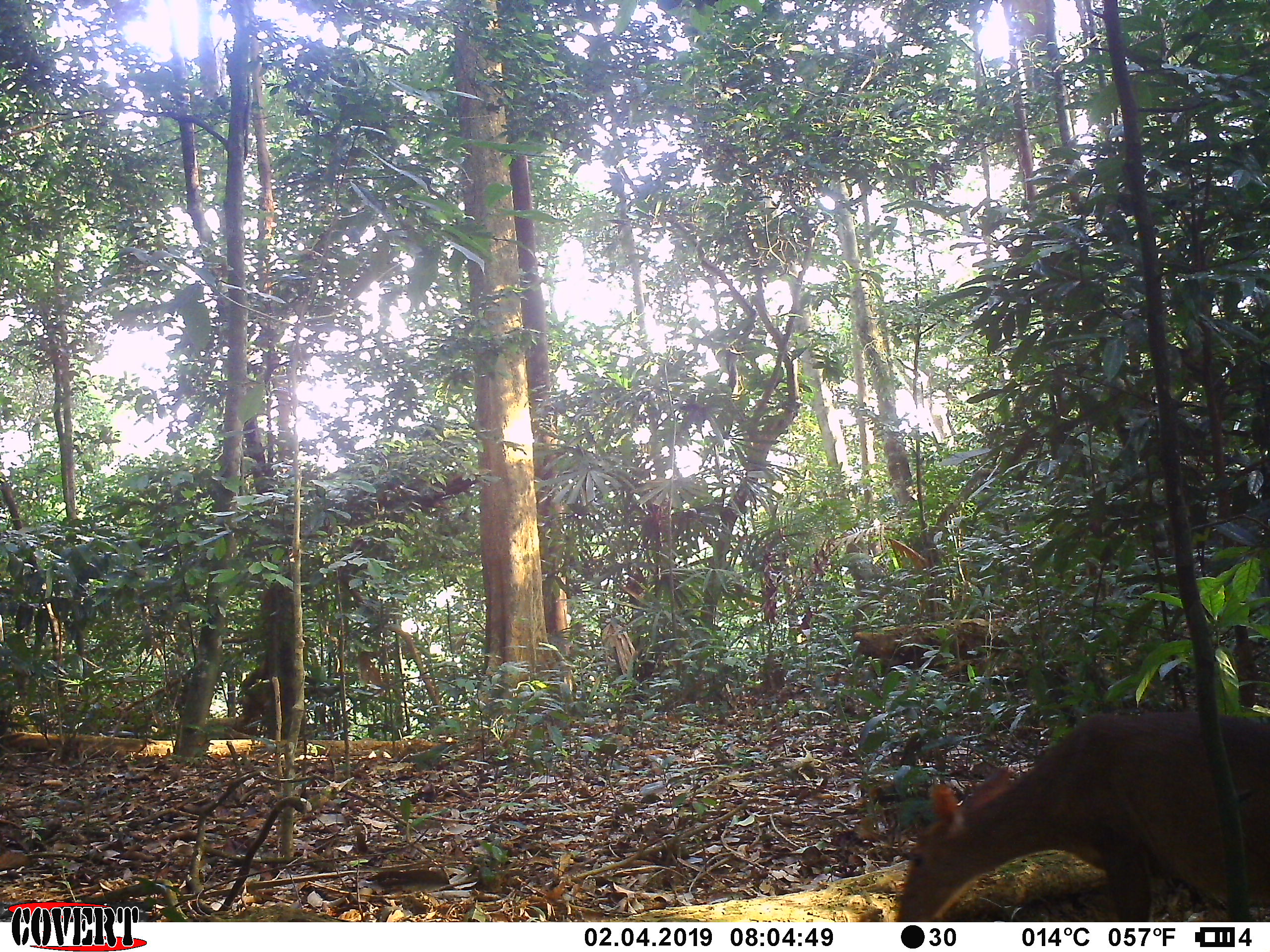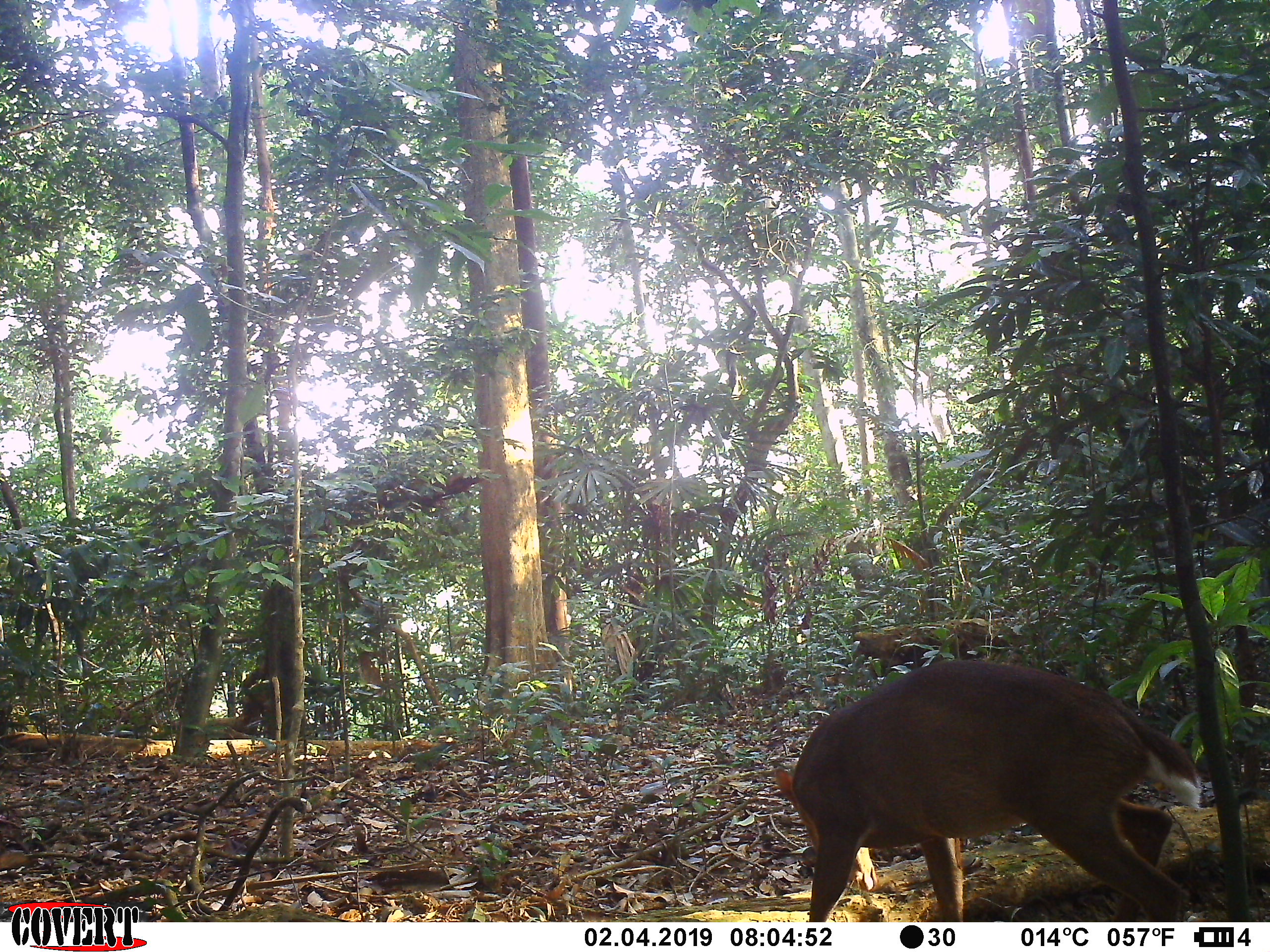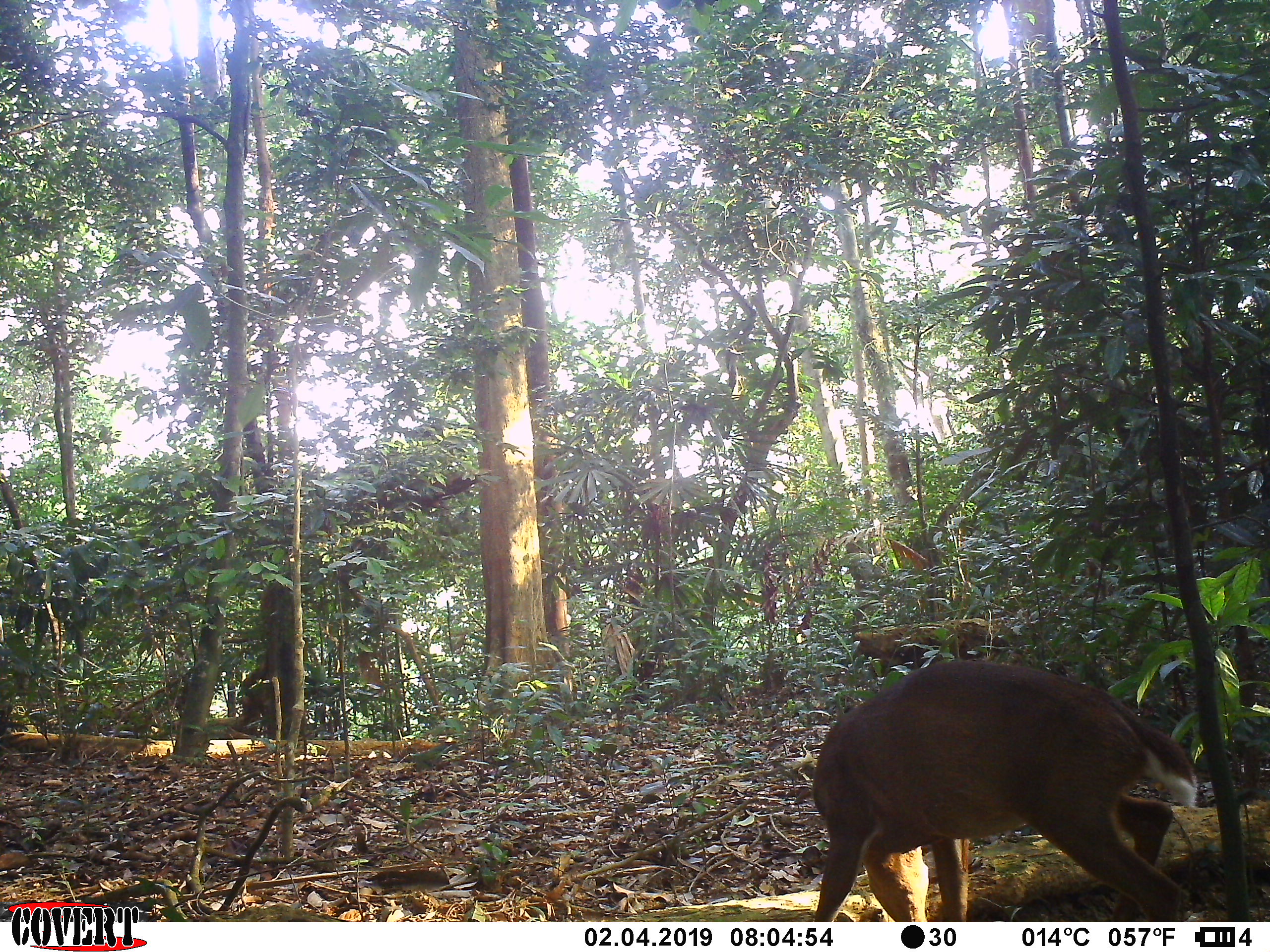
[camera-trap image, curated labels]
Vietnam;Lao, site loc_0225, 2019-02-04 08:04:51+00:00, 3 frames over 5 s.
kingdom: Animalia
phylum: Chordata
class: Mammalia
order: Artiodactyla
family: Cervidae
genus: Muntiacus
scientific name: Muntiacus vuquangensis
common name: large-antlered muntjac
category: large antlered muntjac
Large antlered muntjac (large-antlered muntjac) (Muntiacus vuquangensis). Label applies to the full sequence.